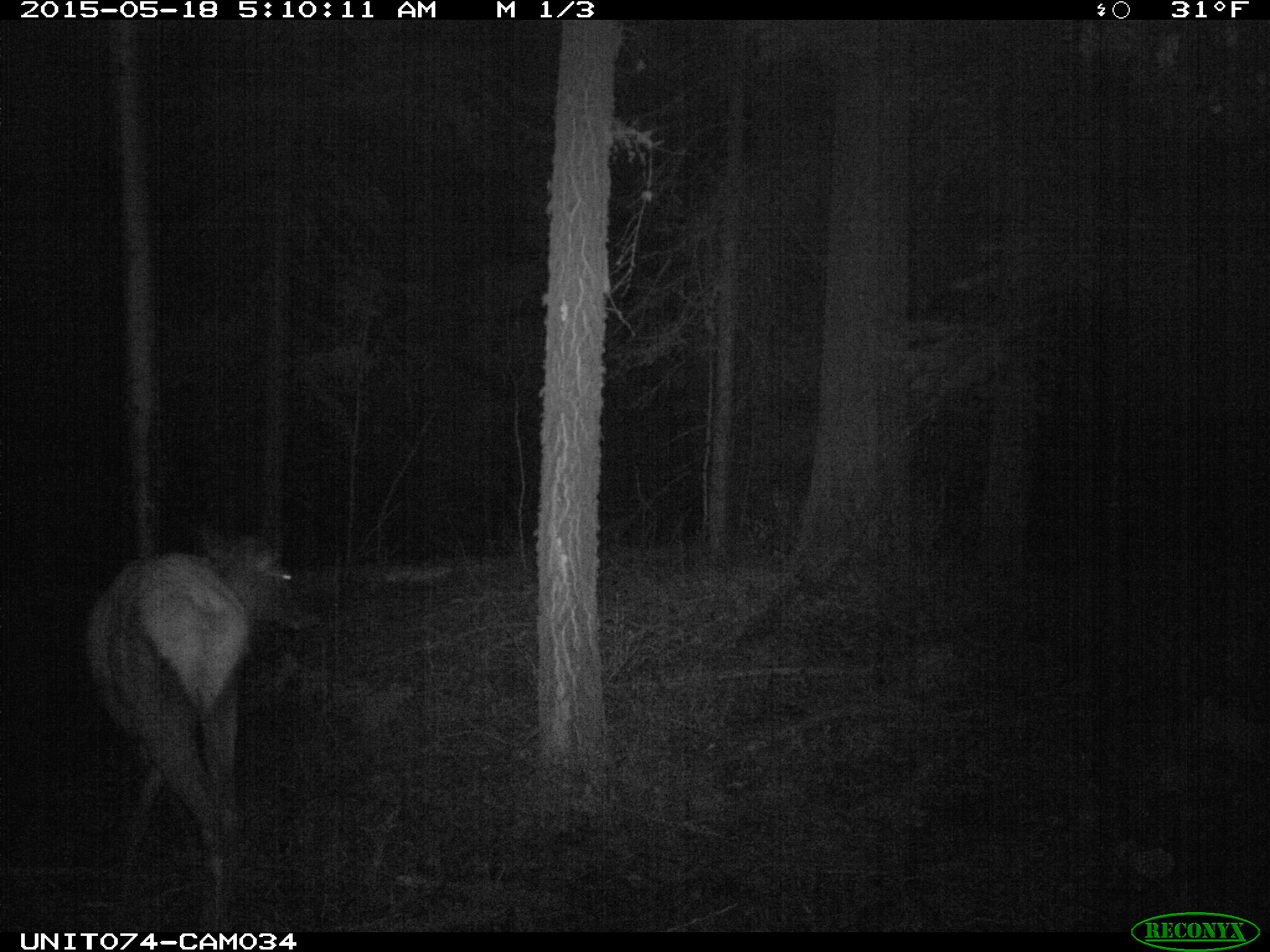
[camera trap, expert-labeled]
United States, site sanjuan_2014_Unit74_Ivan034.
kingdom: Animalia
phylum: Chordata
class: Mammalia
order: Artiodactyla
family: Cervidae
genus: Cervus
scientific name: Cervus elaphus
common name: red deer